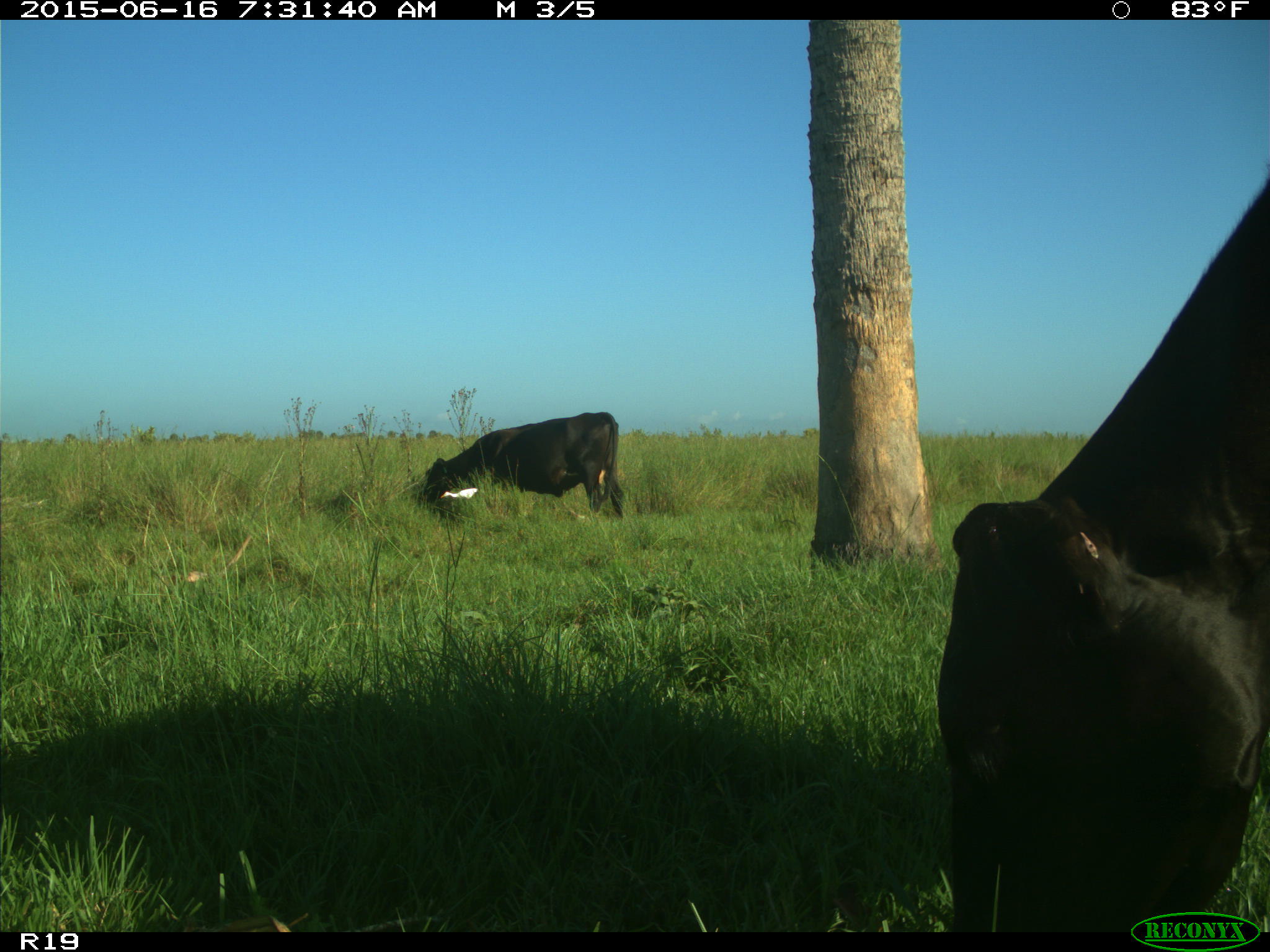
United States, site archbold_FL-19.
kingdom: Animalia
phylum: Chordata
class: Mammalia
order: Artiodactyla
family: Bovidae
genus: Bos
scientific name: Bos taurus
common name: domestic cow